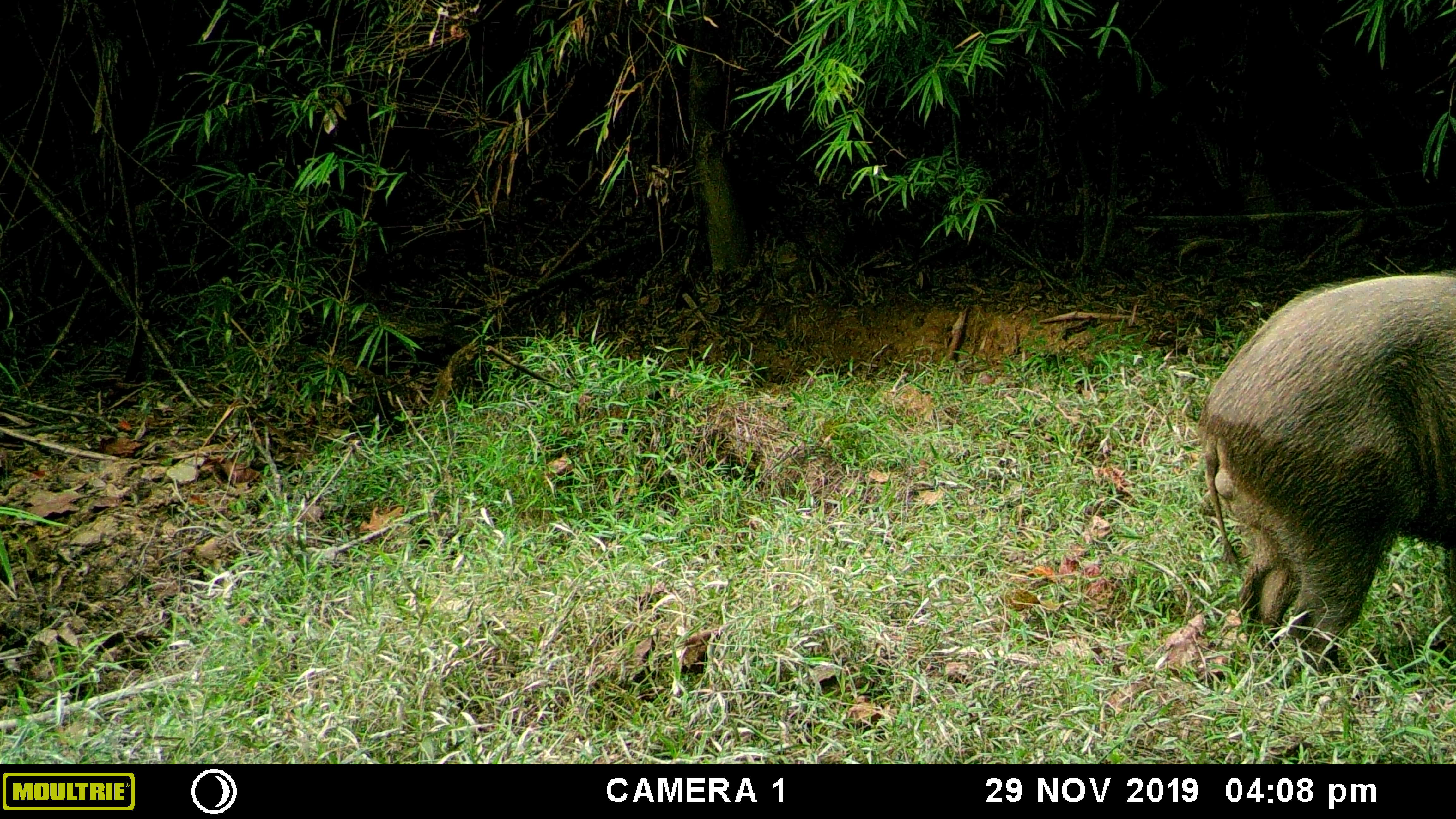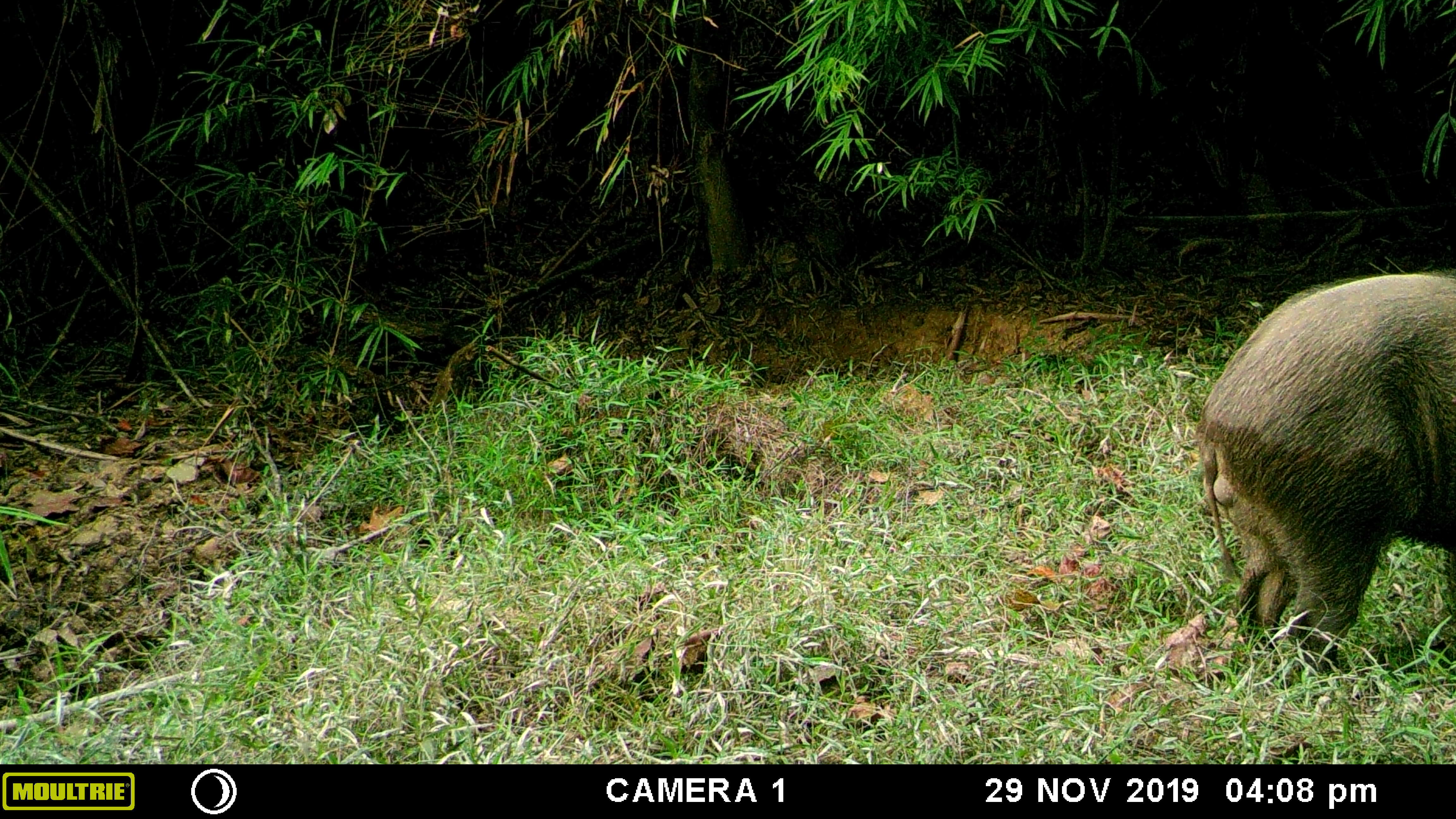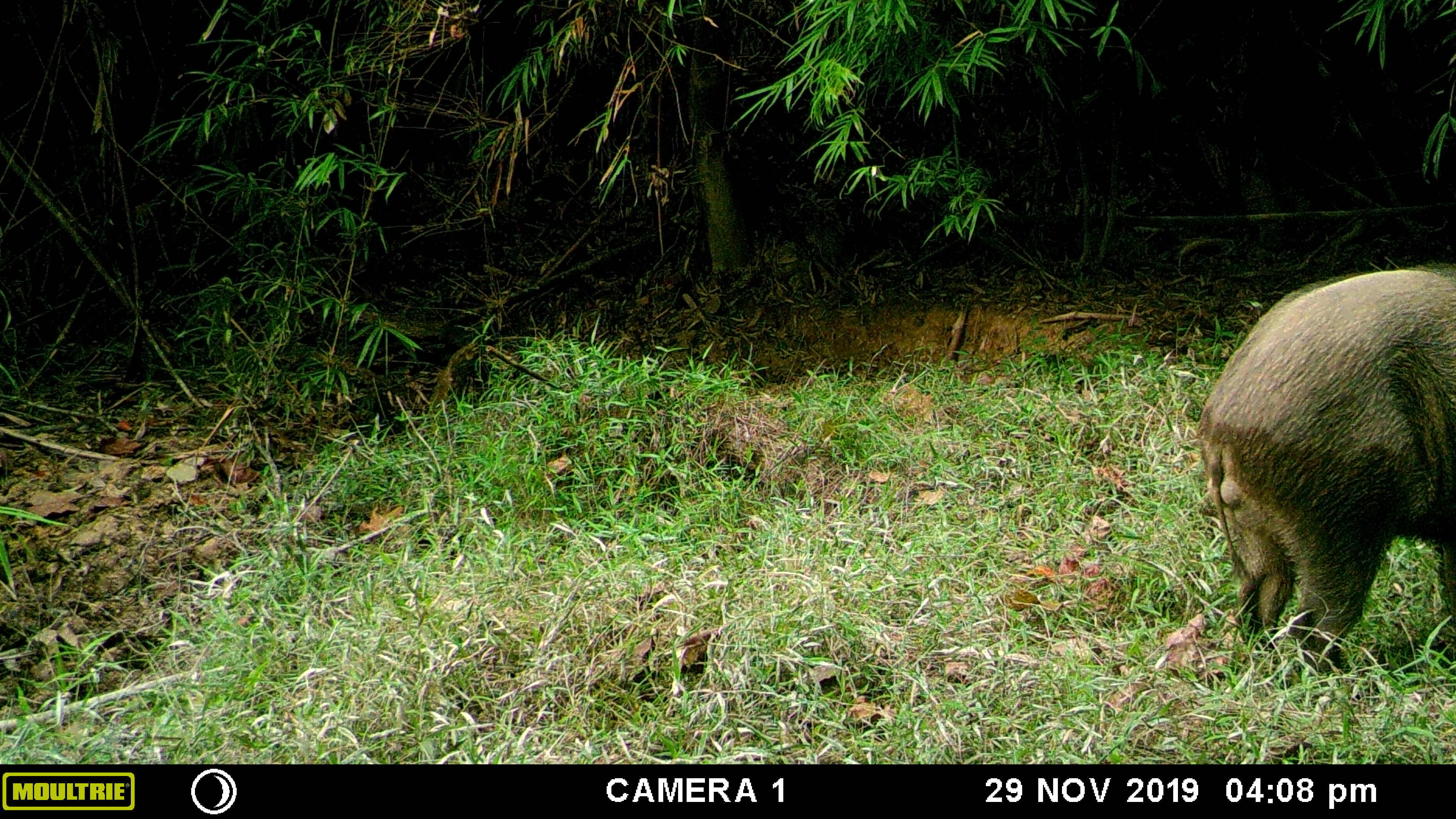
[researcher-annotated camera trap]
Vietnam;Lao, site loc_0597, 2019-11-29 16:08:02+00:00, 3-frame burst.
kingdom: Animalia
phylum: Chordata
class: Mammalia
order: Artiodactyla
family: Suidae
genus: Sus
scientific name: Sus scrofa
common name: eurasian wild pig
Eurasian wild pig (Sus scrofa). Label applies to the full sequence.